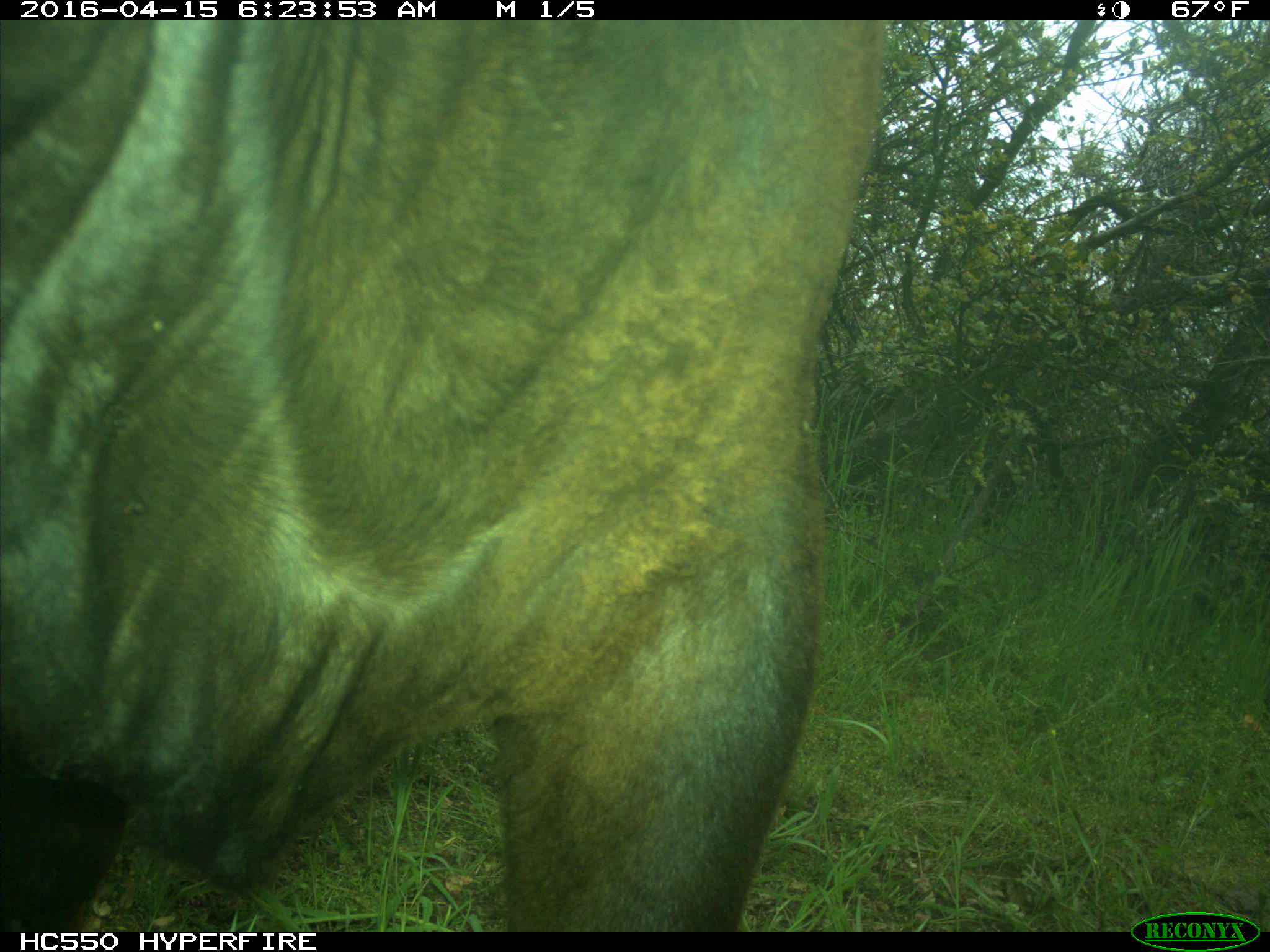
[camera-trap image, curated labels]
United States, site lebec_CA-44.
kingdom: Animalia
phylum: Chordata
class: Mammalia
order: Artiodactyla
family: Bovidae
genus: Bos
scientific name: Bos taurus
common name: domestic cow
Bos taurus (domestic cow).